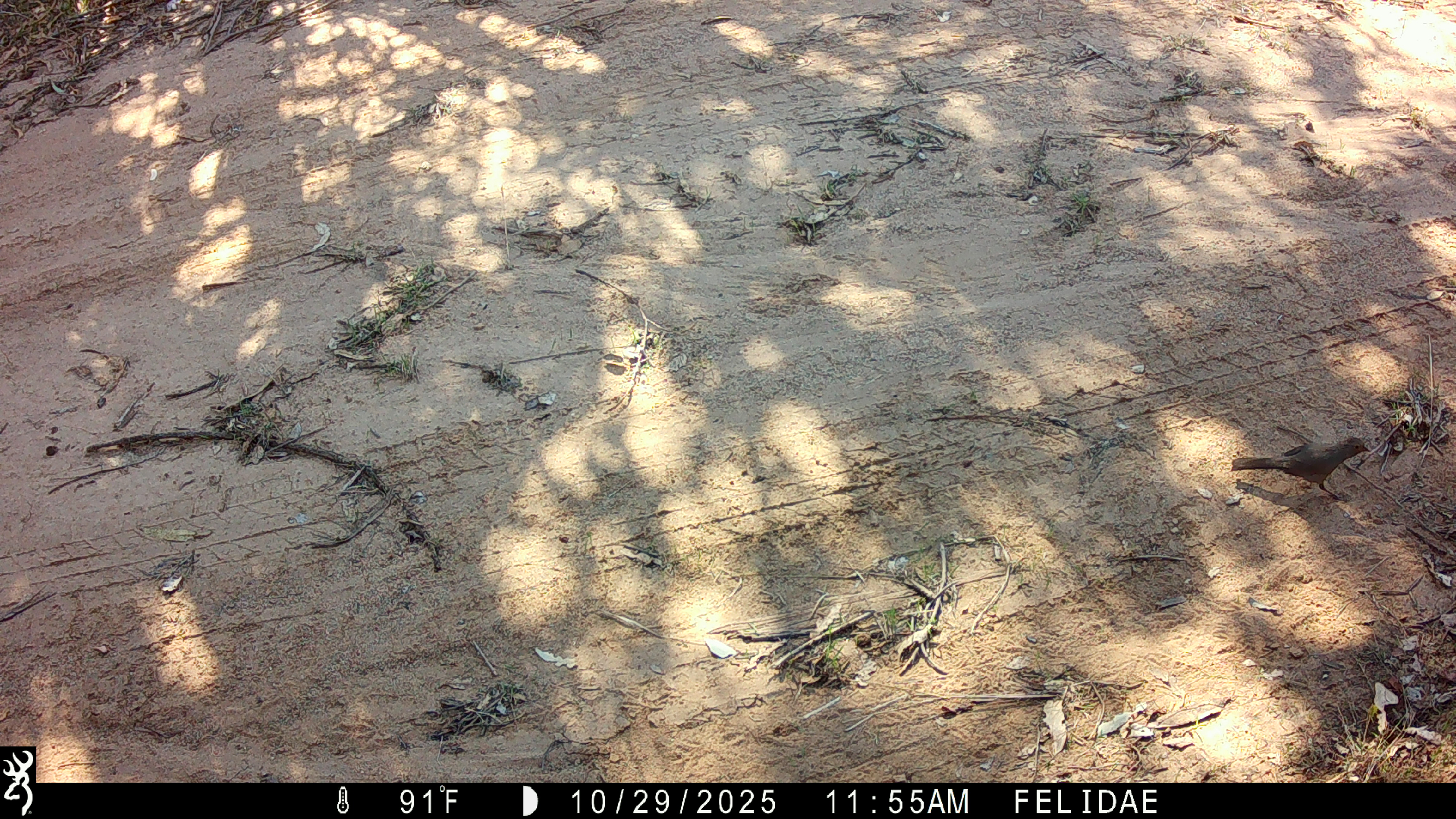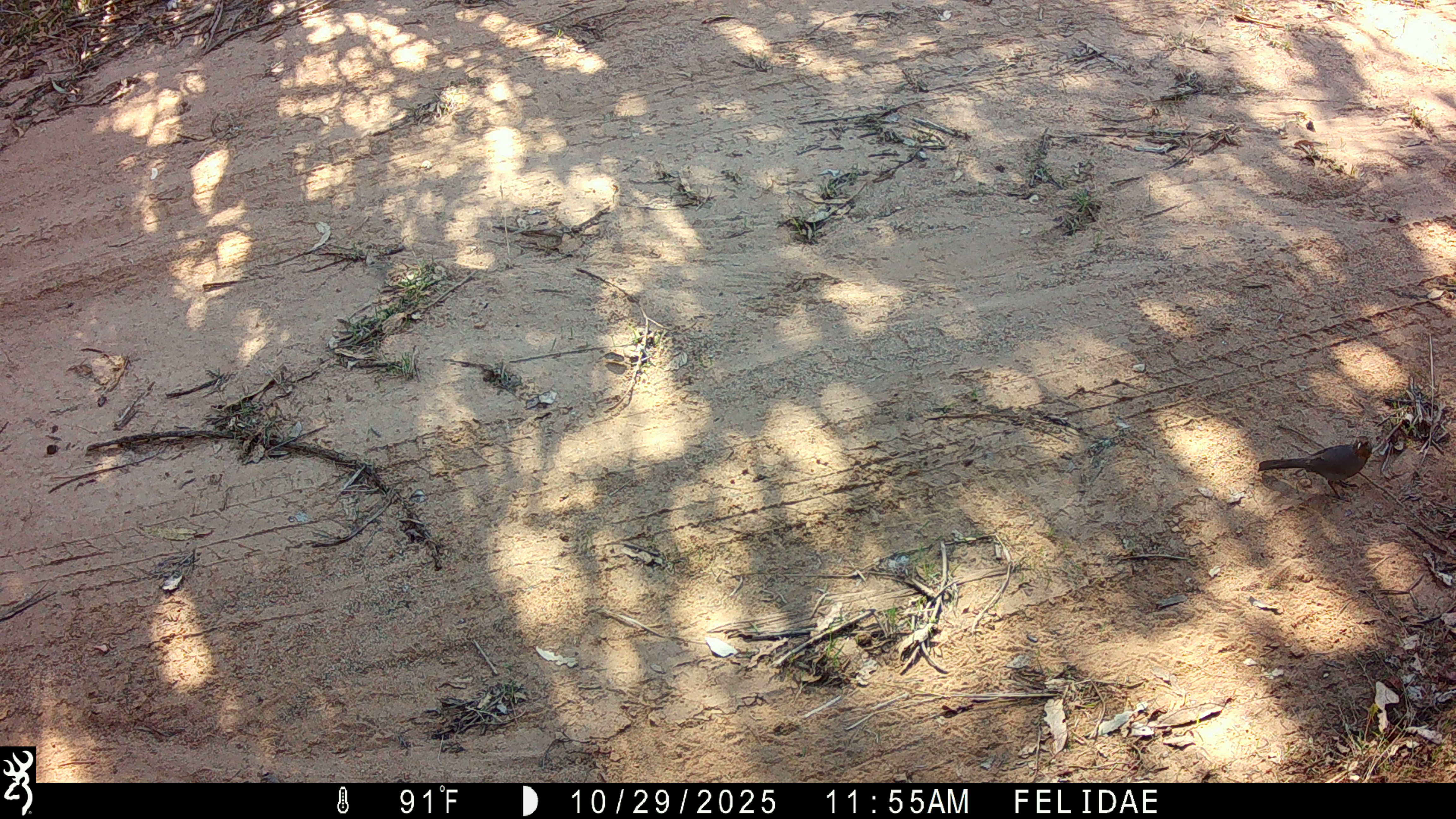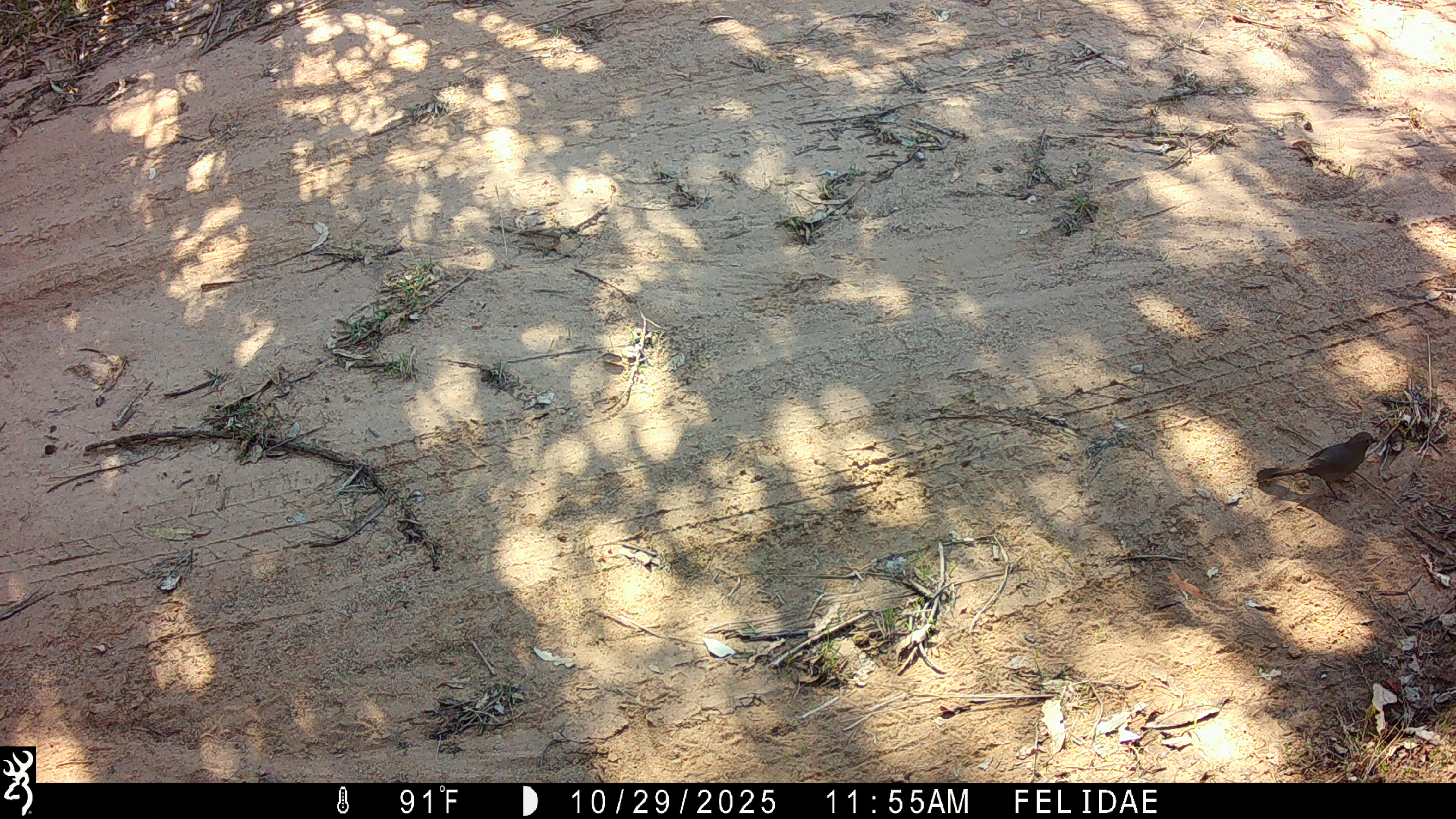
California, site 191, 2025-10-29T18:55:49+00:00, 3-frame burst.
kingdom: Animalia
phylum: Chordata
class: Aves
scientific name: Aves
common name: bird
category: unknown bird